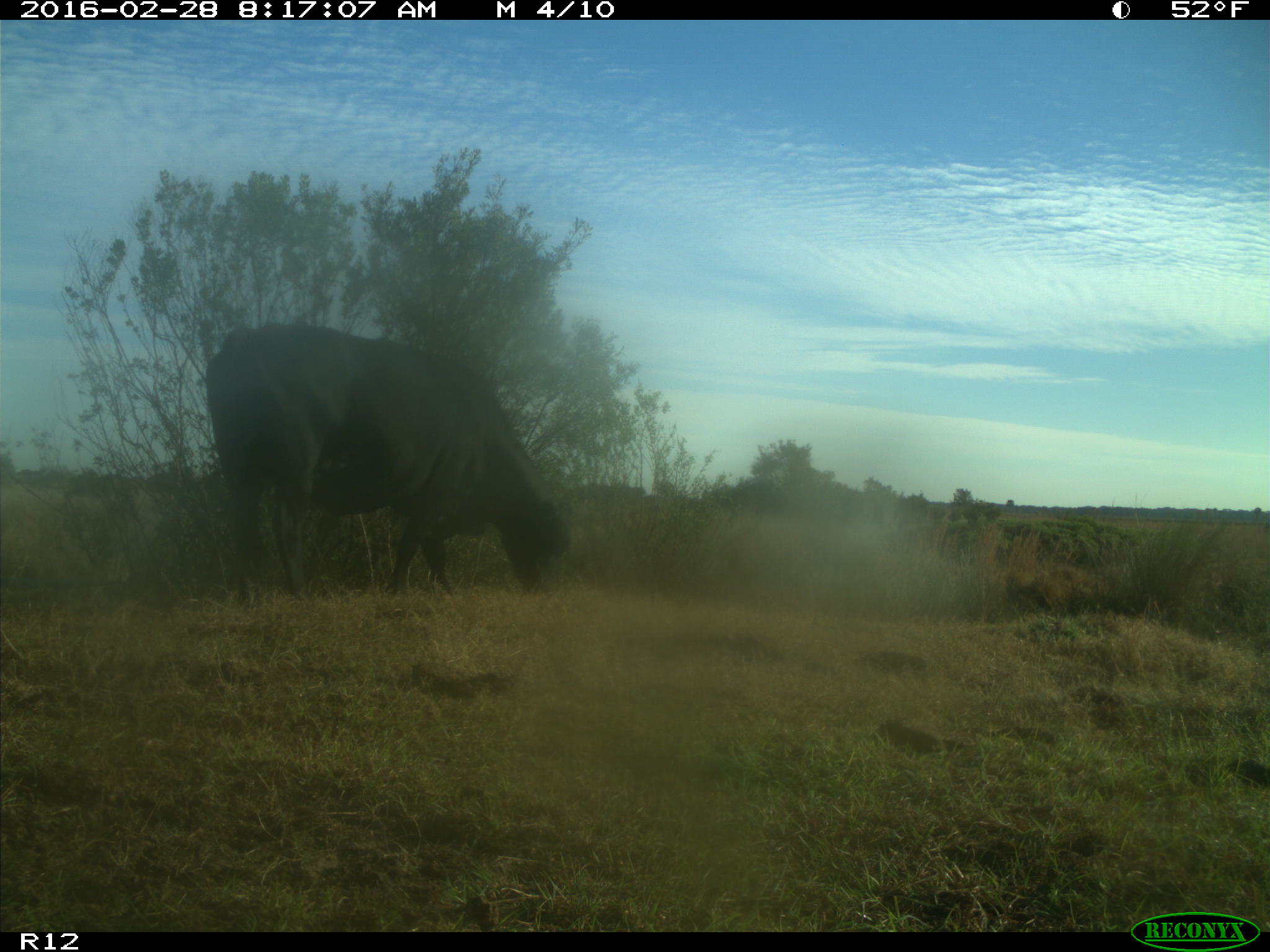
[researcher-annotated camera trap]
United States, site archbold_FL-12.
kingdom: Animalia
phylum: Chordata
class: Mammalia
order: Artiodactyla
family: Bovidae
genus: Bos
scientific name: Bos taurus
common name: domestic cow